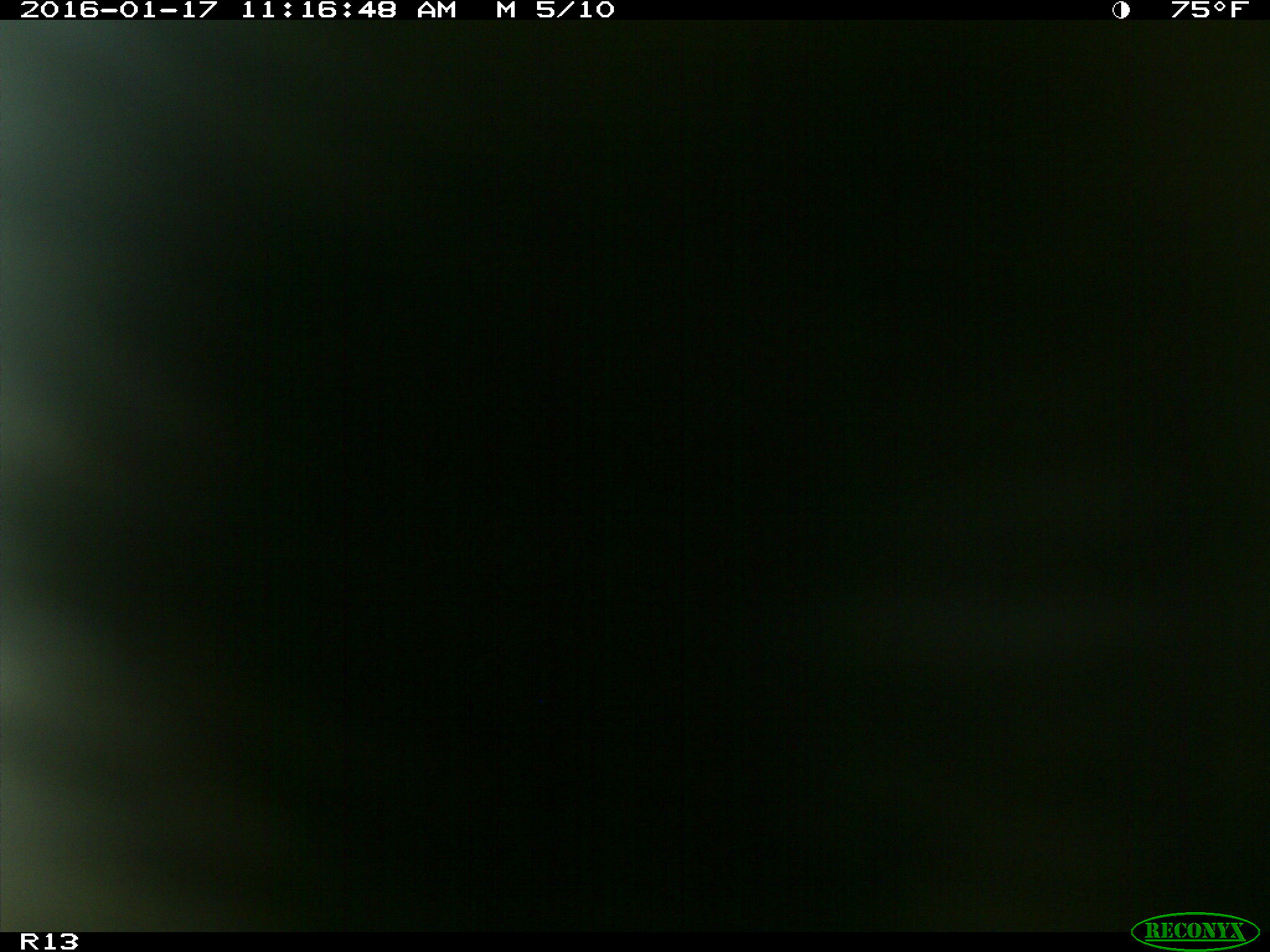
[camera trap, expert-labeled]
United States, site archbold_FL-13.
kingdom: Animalia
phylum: Chordata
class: Mammalia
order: Artiodactyla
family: Bovidae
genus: Bos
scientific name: Bos taurus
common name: domestic cow